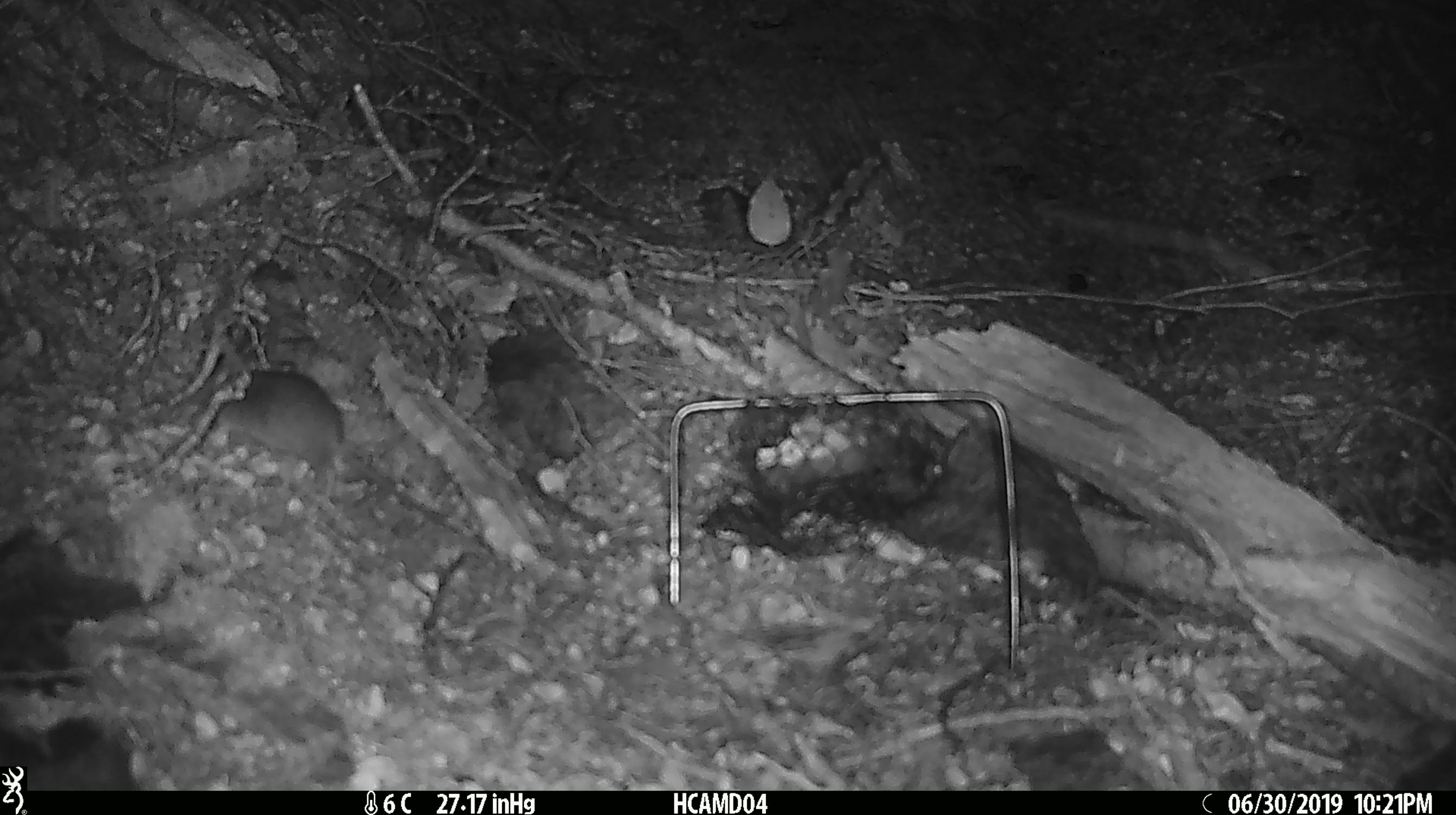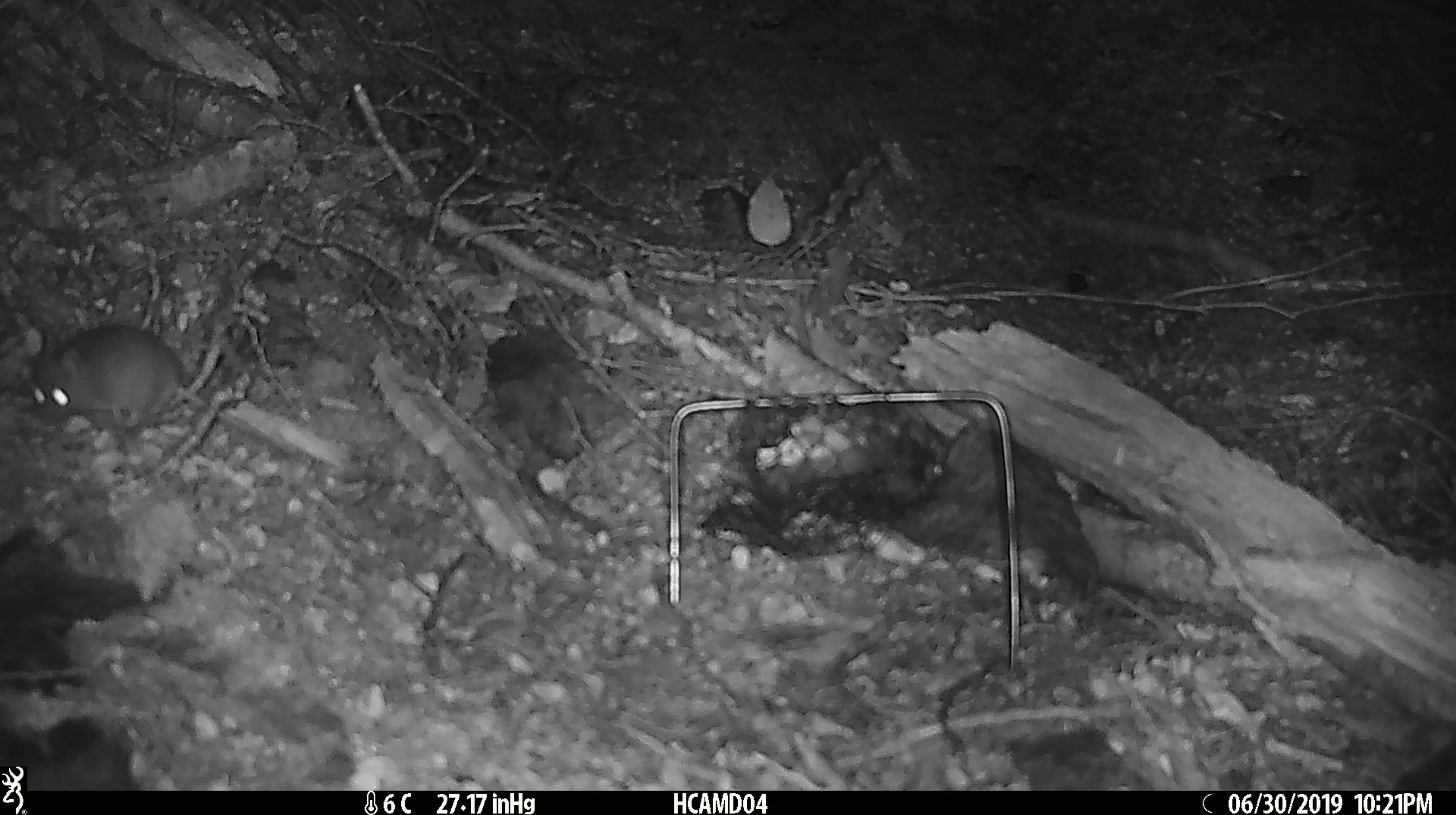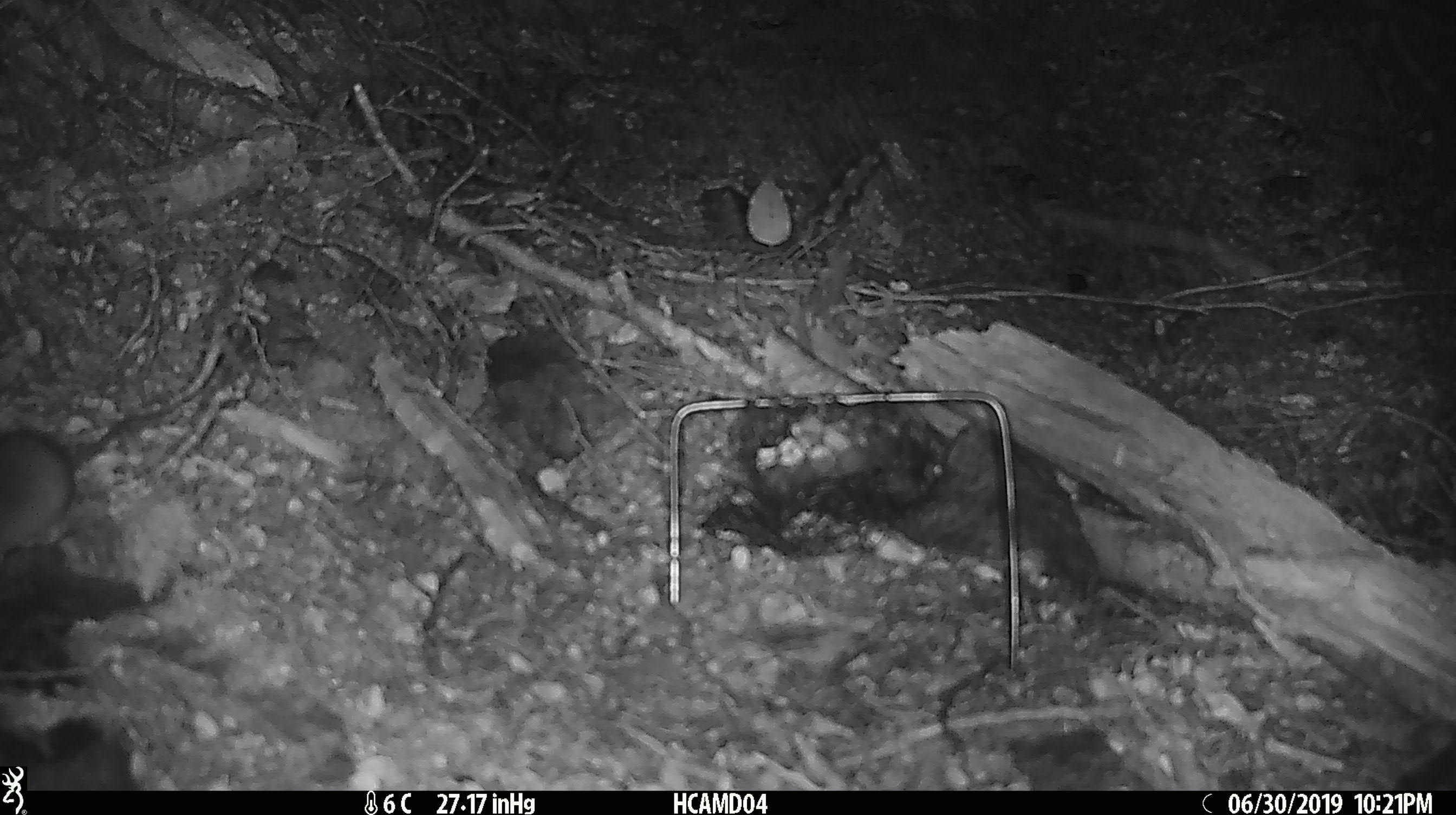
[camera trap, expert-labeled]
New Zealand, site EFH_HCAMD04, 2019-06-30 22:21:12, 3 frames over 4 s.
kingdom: Animalia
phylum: Chordata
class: Mammalia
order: Rodentia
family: Muridae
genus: Mus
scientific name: Mus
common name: mouse